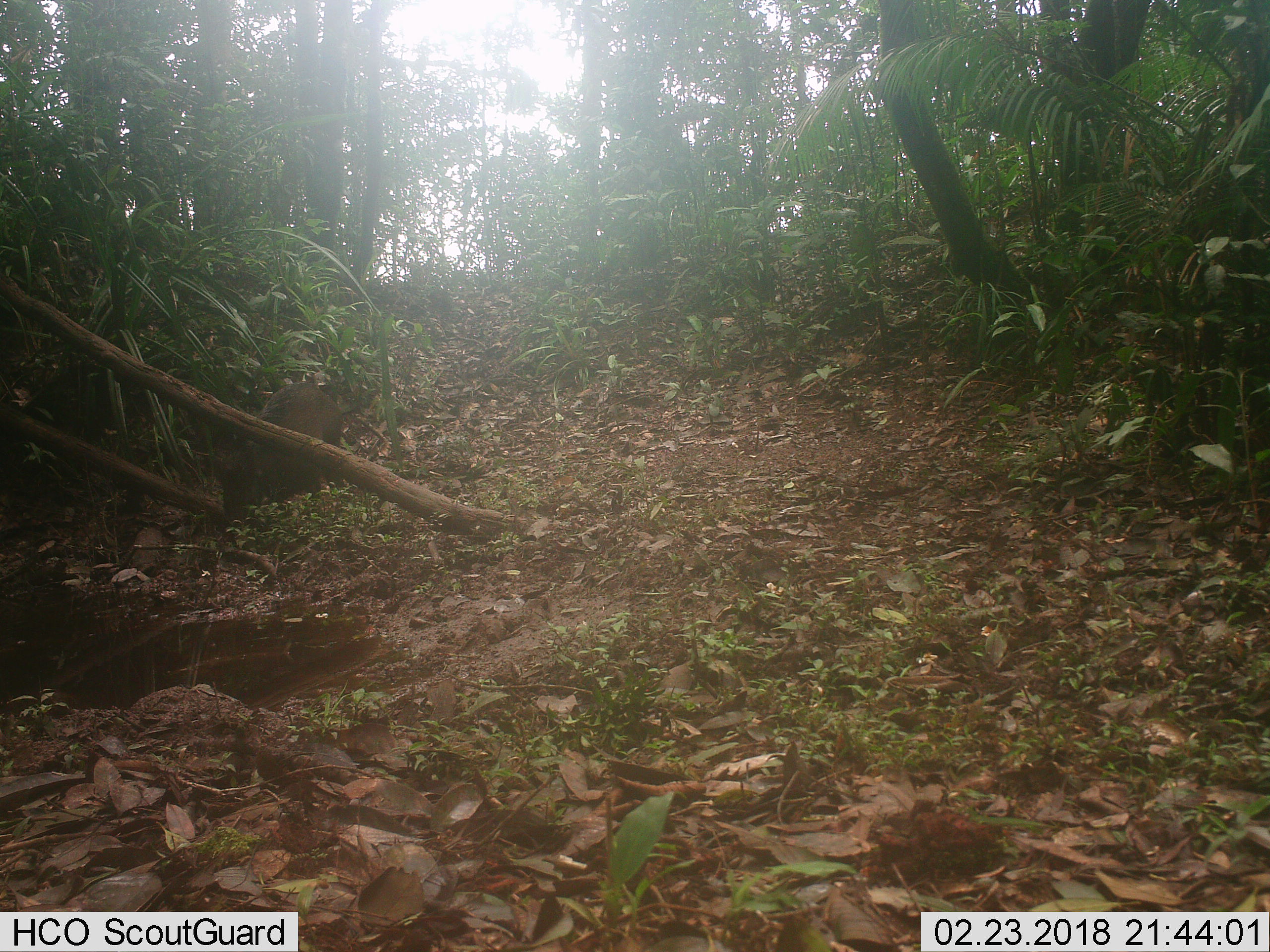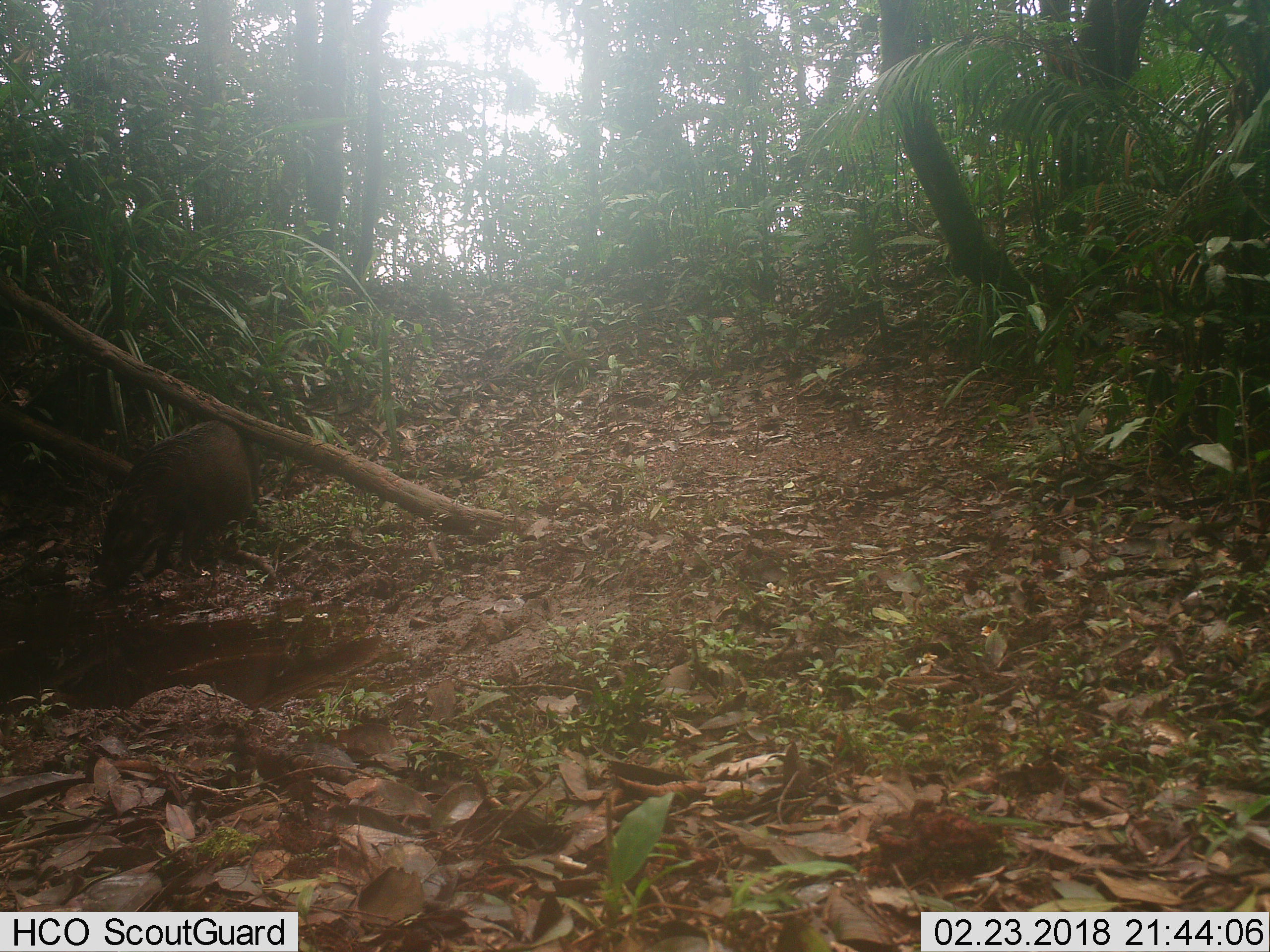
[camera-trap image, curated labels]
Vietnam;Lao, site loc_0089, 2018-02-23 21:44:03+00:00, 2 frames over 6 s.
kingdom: Animalia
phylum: Chordata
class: Mammalia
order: Artiodactyla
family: Suidae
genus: Sus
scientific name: Sus scrofa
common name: eurasian wild pig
Eurasian wild pig (Sus scrofa). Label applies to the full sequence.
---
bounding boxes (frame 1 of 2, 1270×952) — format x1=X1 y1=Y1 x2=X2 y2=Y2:
eurasian wild pig: x1=212 y1=380 x2=344 y2=526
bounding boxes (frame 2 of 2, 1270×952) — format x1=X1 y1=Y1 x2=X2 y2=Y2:
eurasian wild pig: x1=94 y1=418 x2=260 y2=589